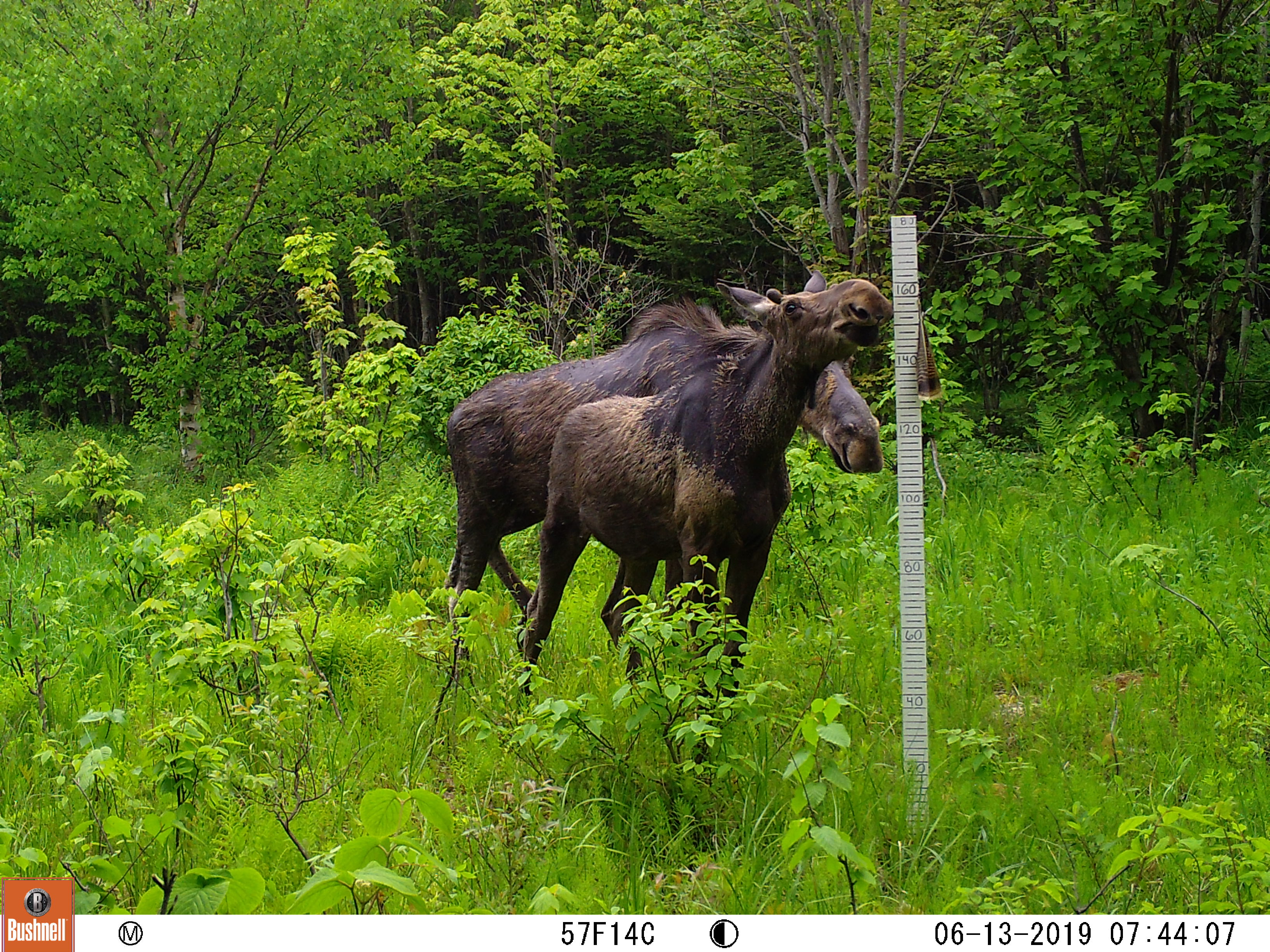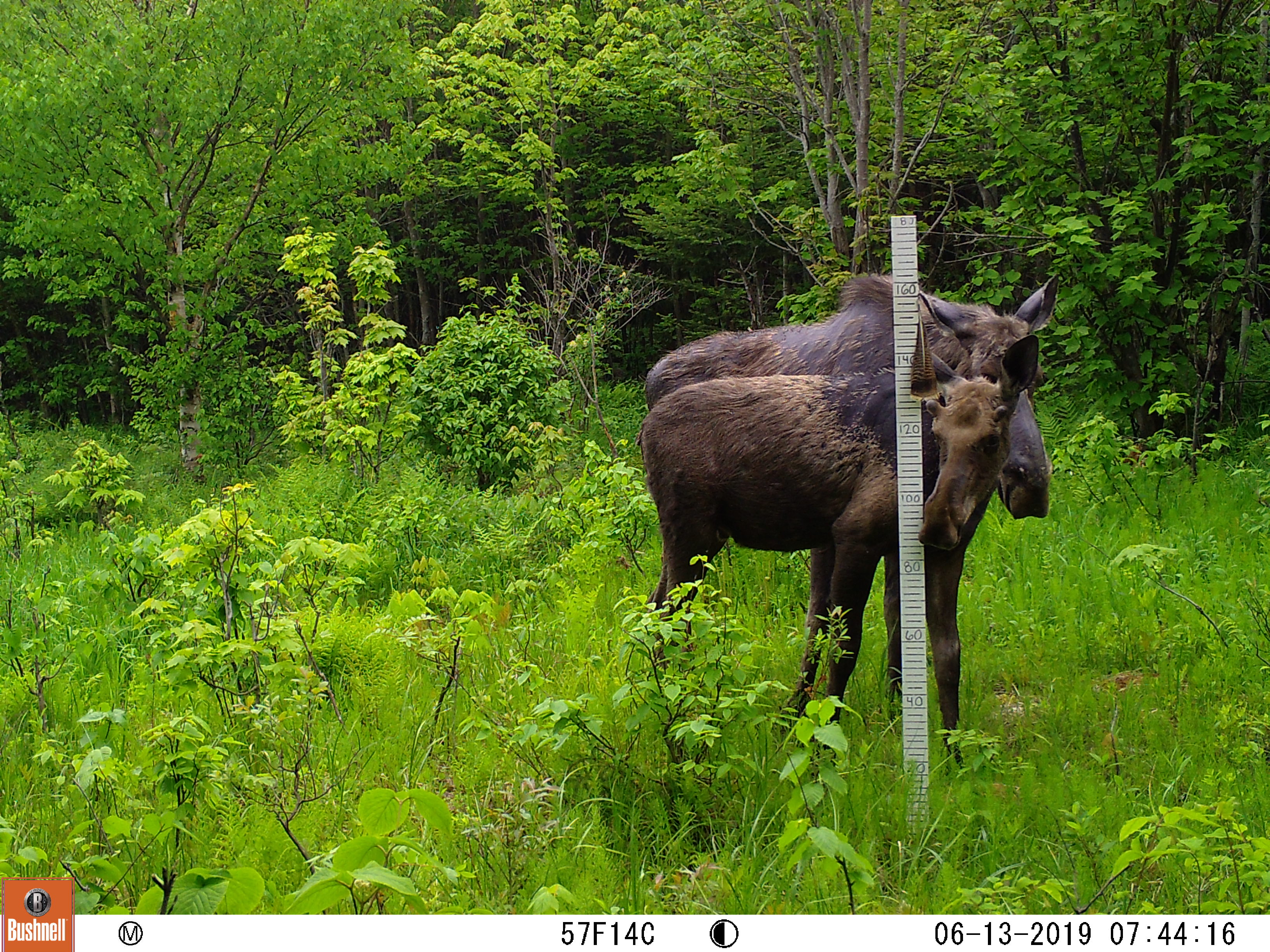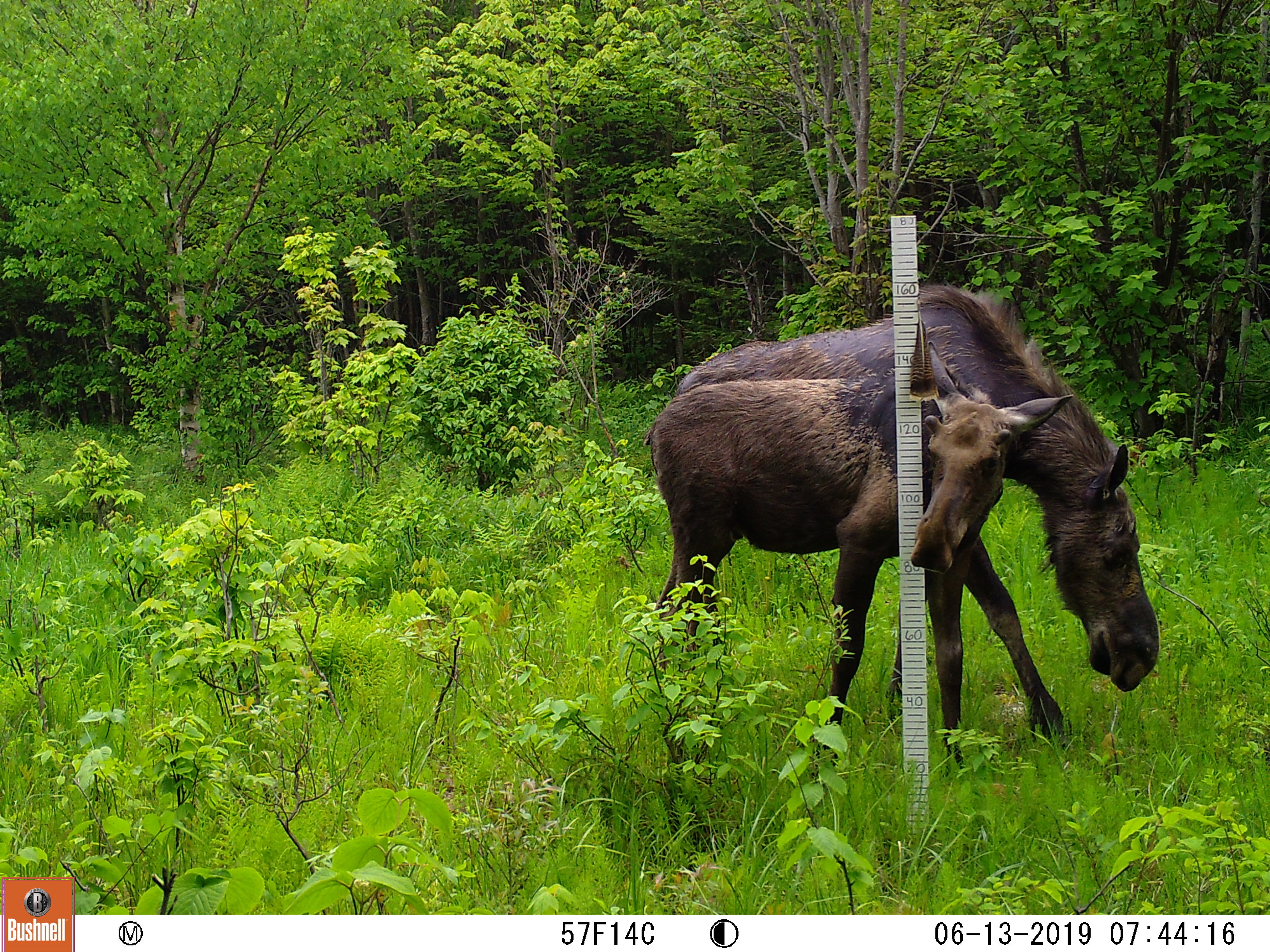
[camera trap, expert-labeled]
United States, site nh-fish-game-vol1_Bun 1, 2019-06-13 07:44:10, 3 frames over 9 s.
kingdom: Animalia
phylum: Chordata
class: Mammalia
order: Artiodactyla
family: Cervidae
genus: Alces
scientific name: Alces alces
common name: moose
Moose (Alces alces).